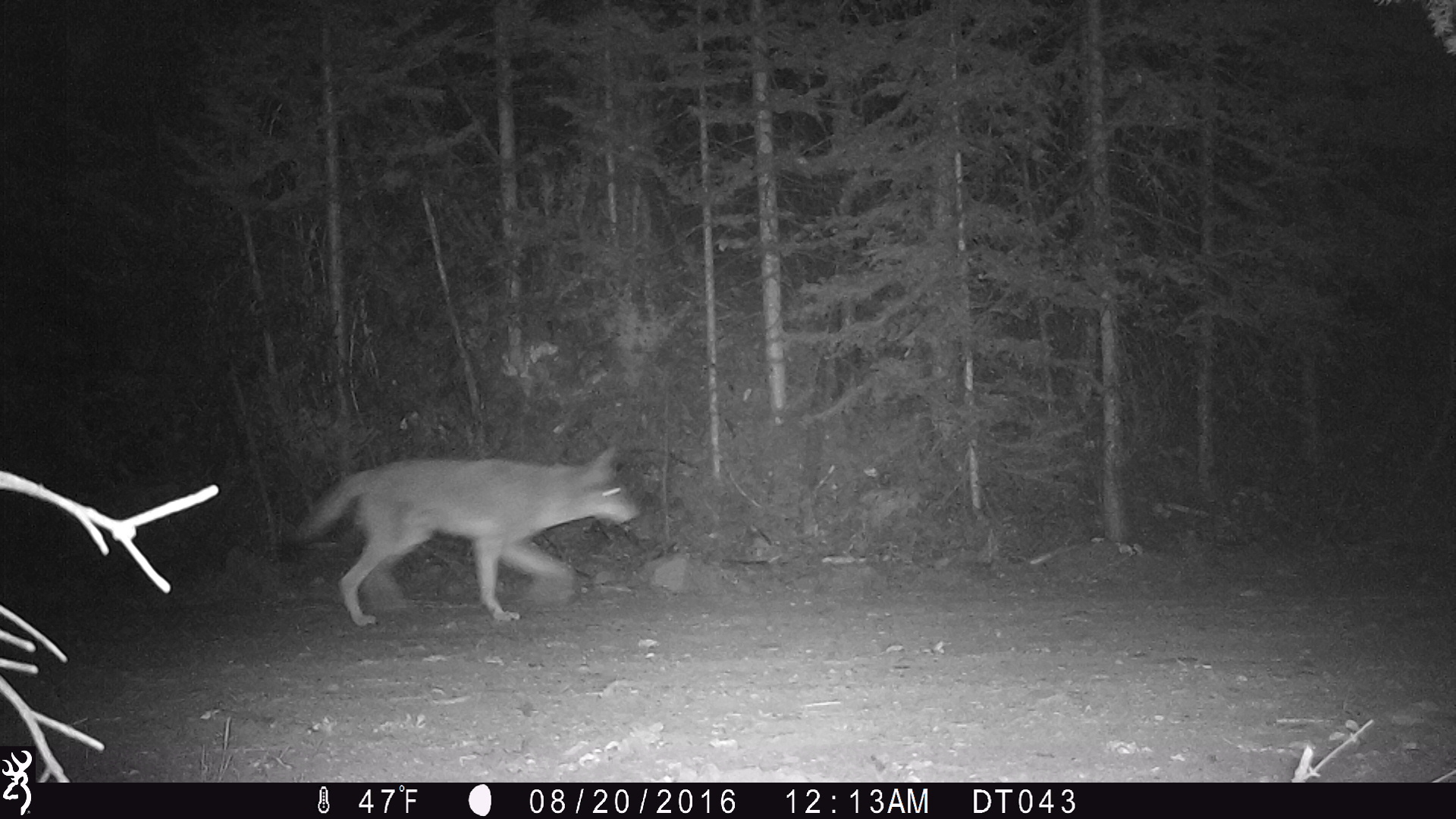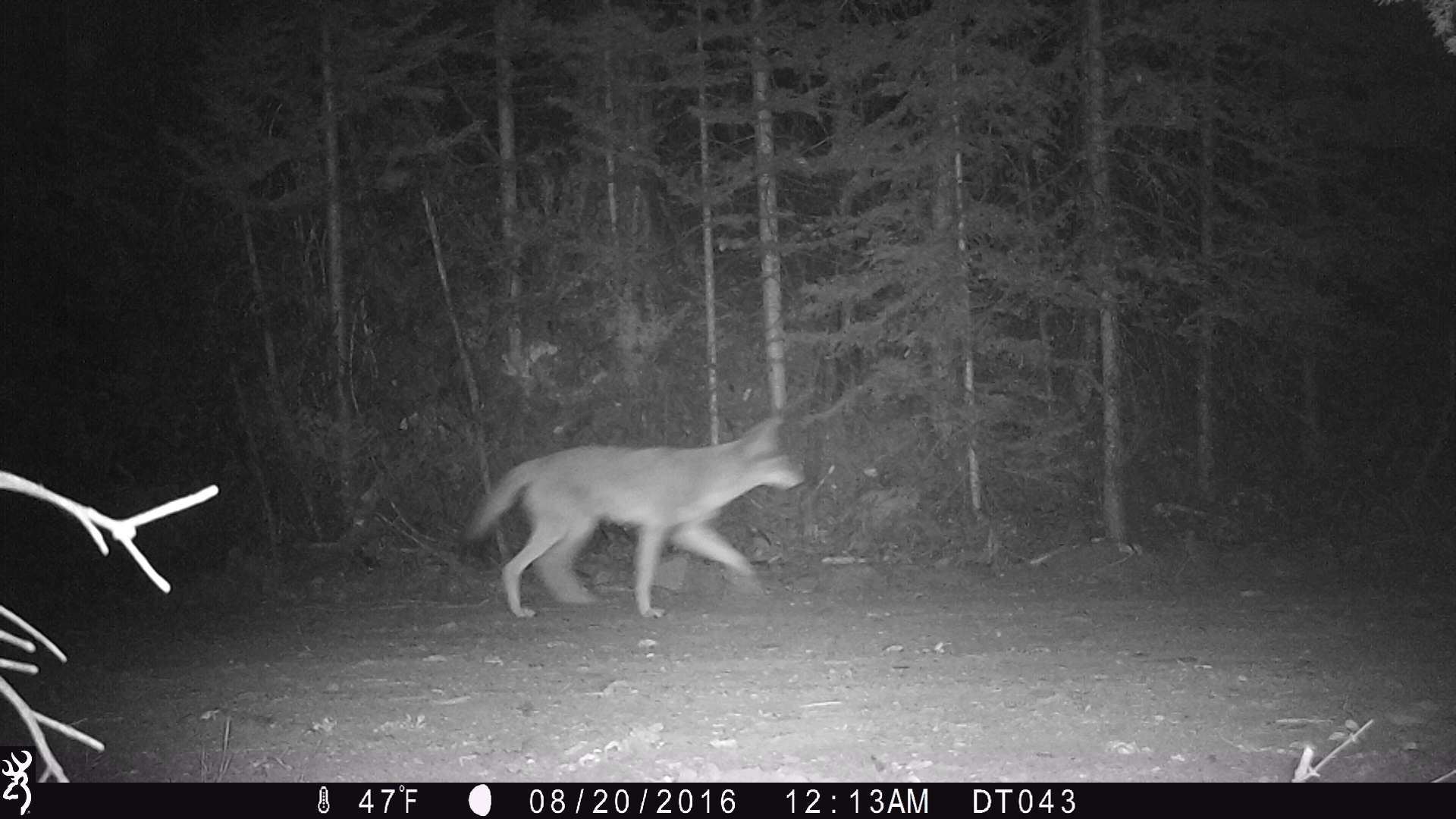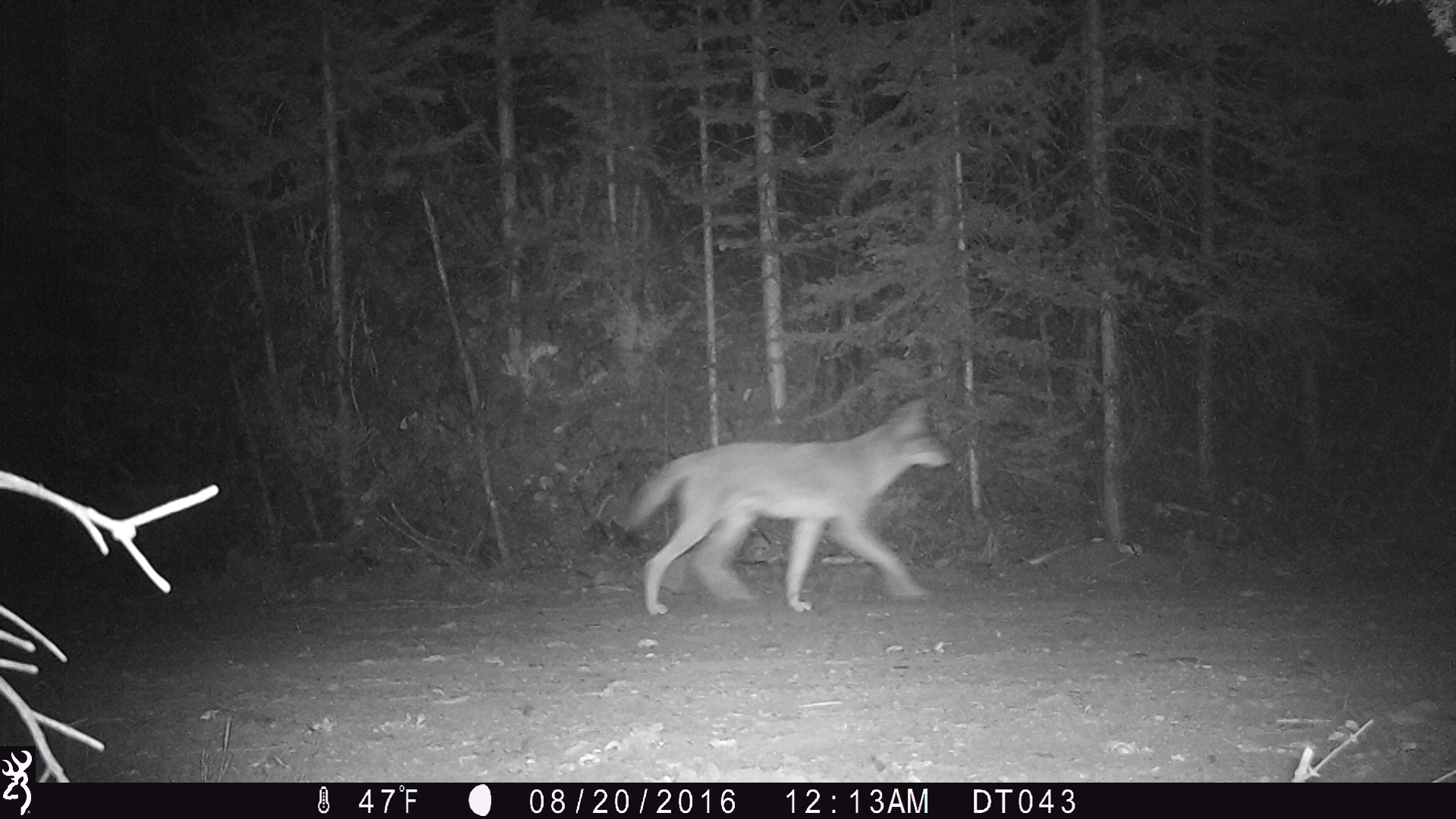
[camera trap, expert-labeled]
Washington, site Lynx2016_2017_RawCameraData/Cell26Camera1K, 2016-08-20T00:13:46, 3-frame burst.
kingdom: Animalia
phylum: Chordata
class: Mammalia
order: Carnivora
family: Canidae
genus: Canis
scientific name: Canis latrans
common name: coyote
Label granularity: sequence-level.